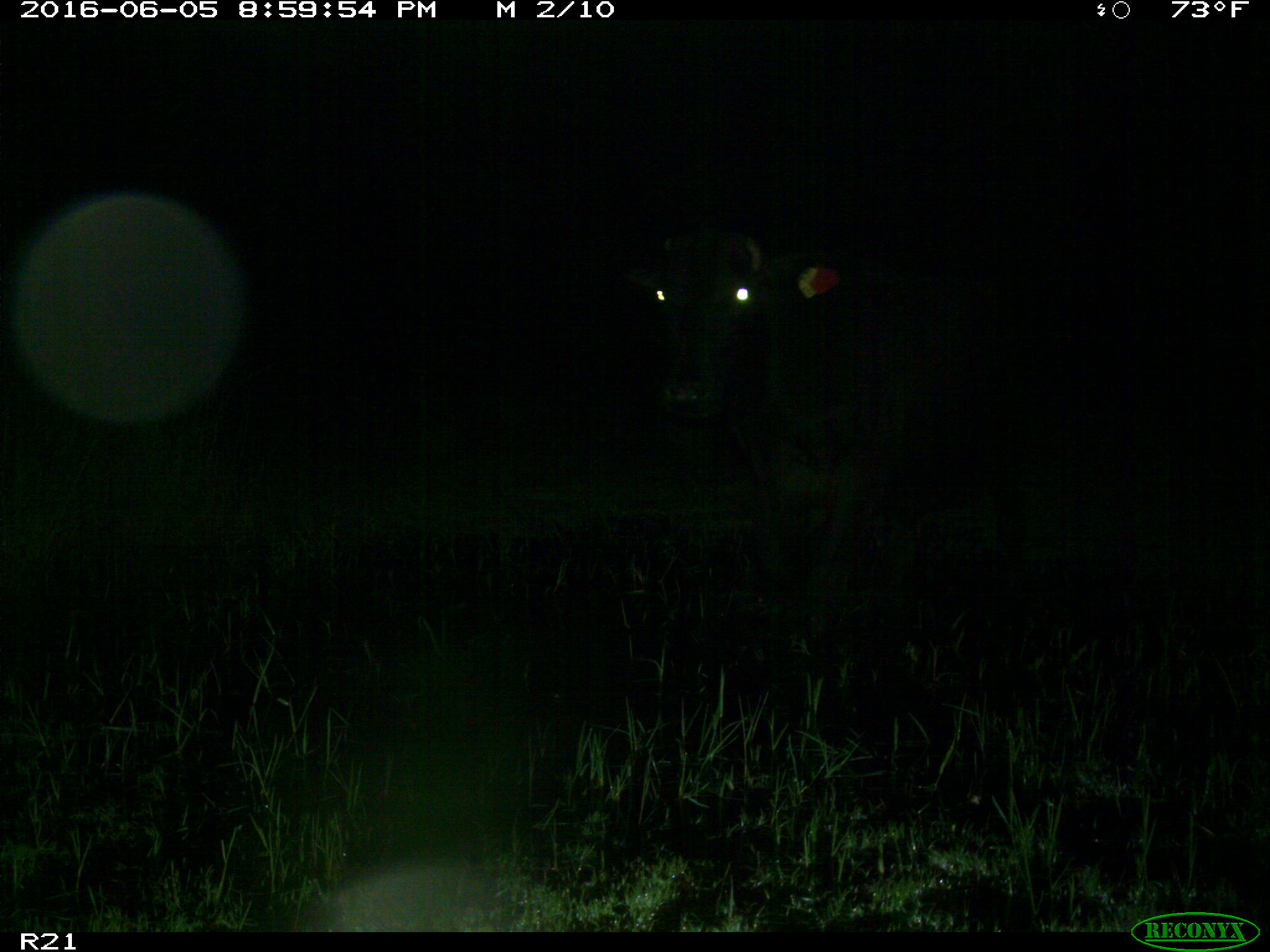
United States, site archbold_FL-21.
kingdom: Animalia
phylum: Chordata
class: Mammalia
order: Artiodactyla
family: Bovidae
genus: Bos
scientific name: Bos taurus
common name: domestic cow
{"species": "Bos taurus (domestic cow)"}